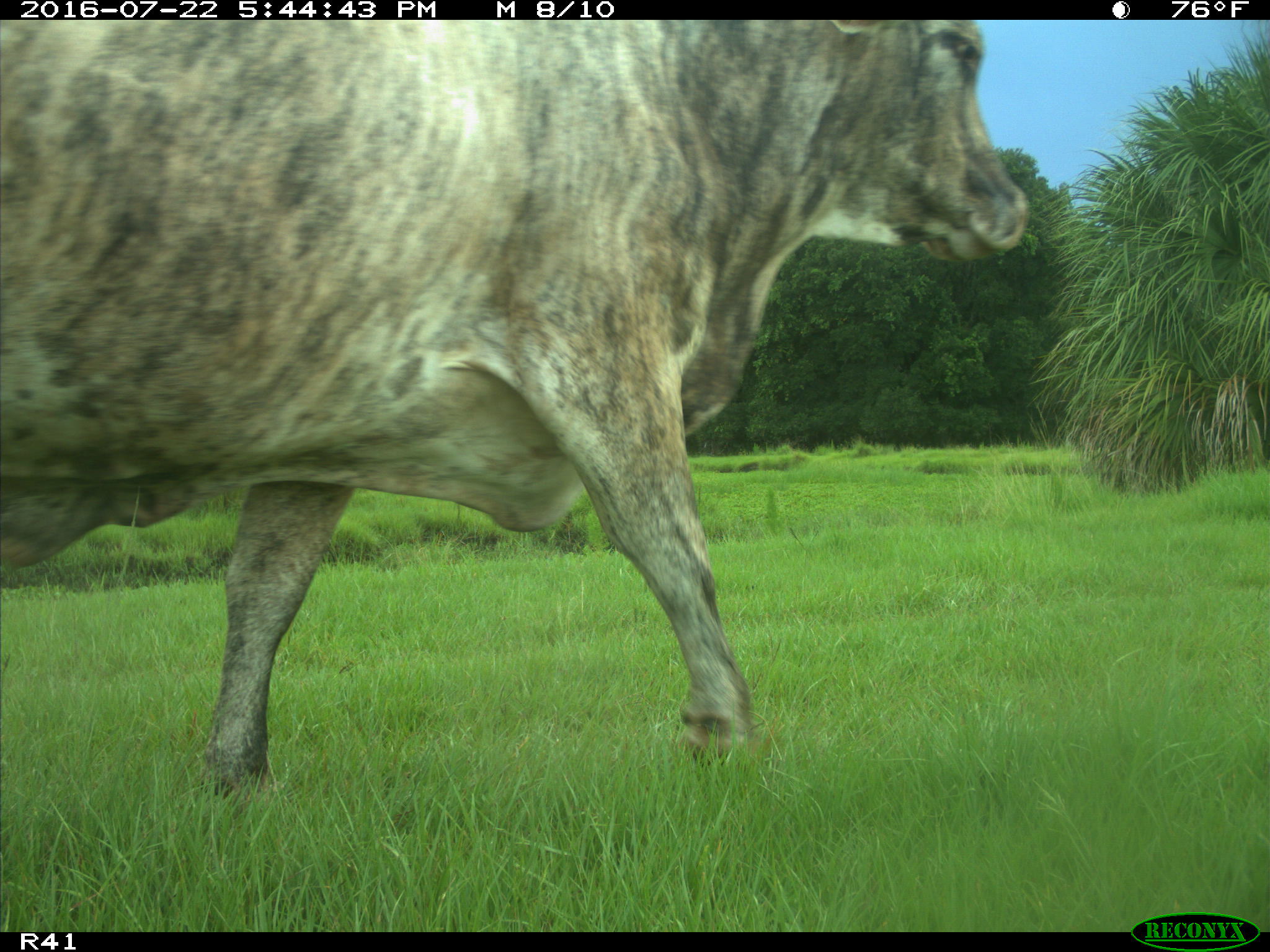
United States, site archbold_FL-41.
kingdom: Animalia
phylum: Chordata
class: Mammalia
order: Artiodactyla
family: Bovidae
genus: Bos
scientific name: Bos taurus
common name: domestic cow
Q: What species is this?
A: Bos taurus (domestic cow).